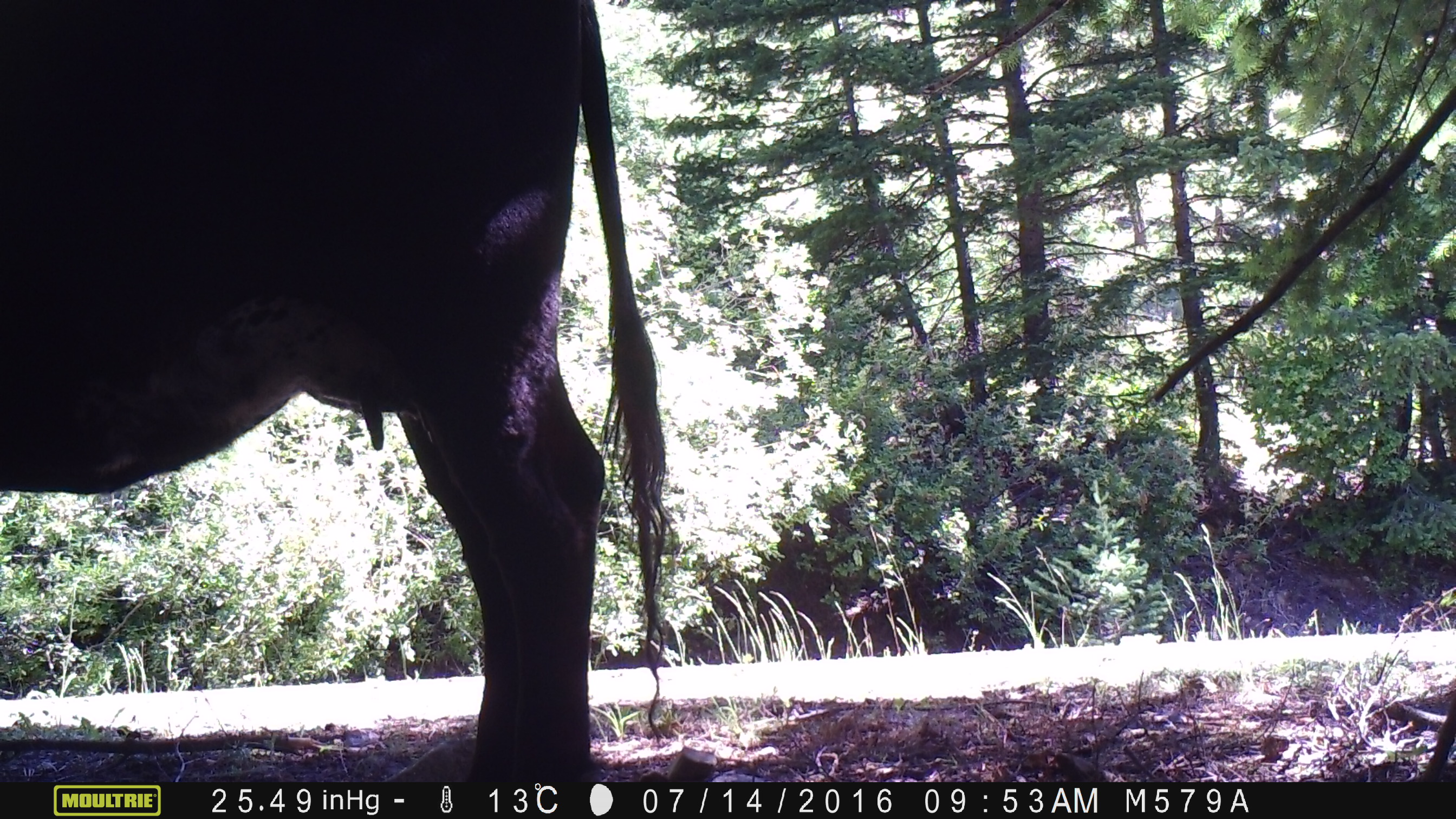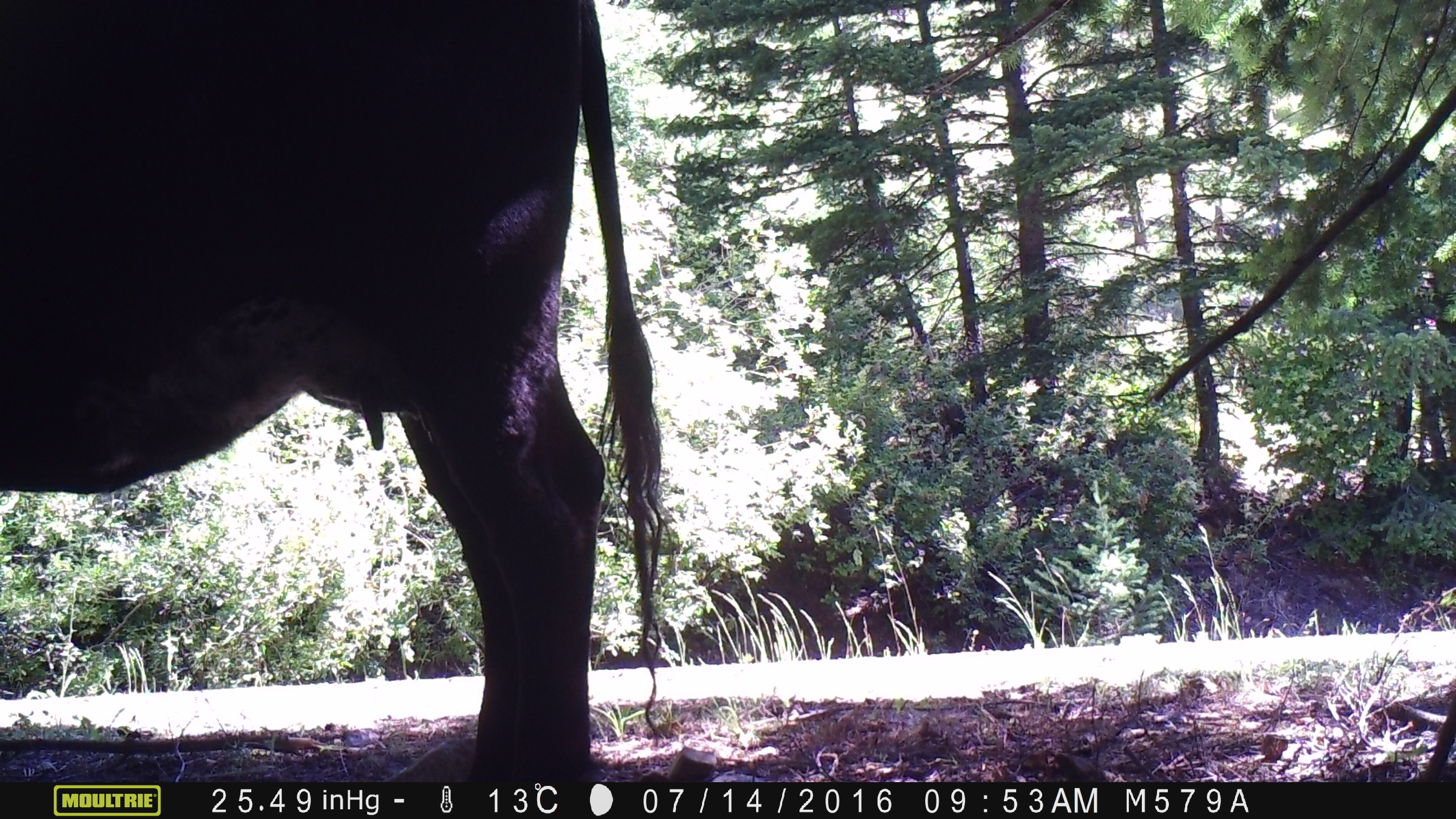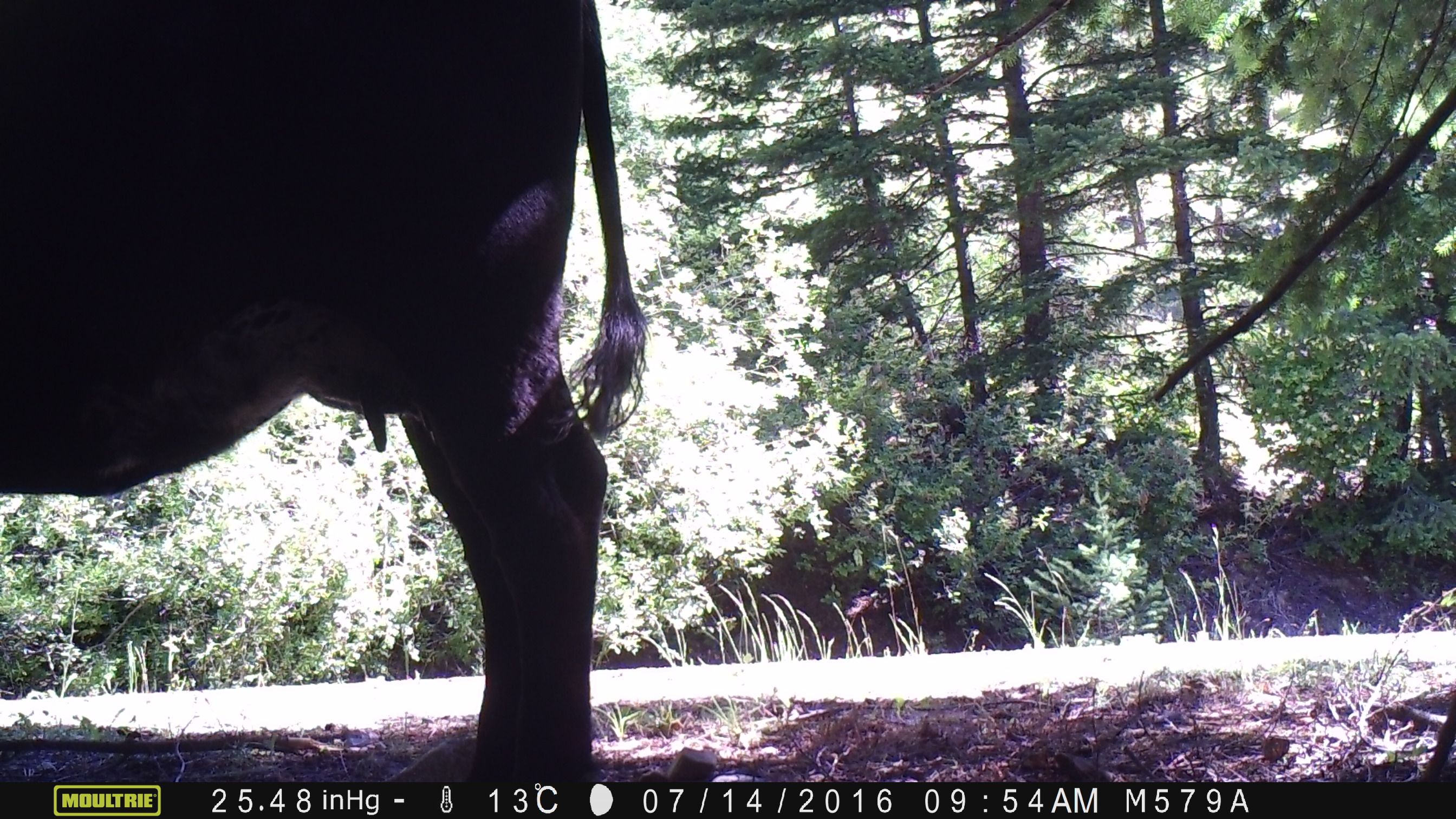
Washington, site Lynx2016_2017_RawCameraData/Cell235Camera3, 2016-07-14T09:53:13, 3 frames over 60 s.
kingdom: Animalia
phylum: Chordata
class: Mammalia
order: Artiodactyla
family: Bovidae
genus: Bos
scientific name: Bos taurus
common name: domestic cattle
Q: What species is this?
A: Domestic cattle (Bos taurus).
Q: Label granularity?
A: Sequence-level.